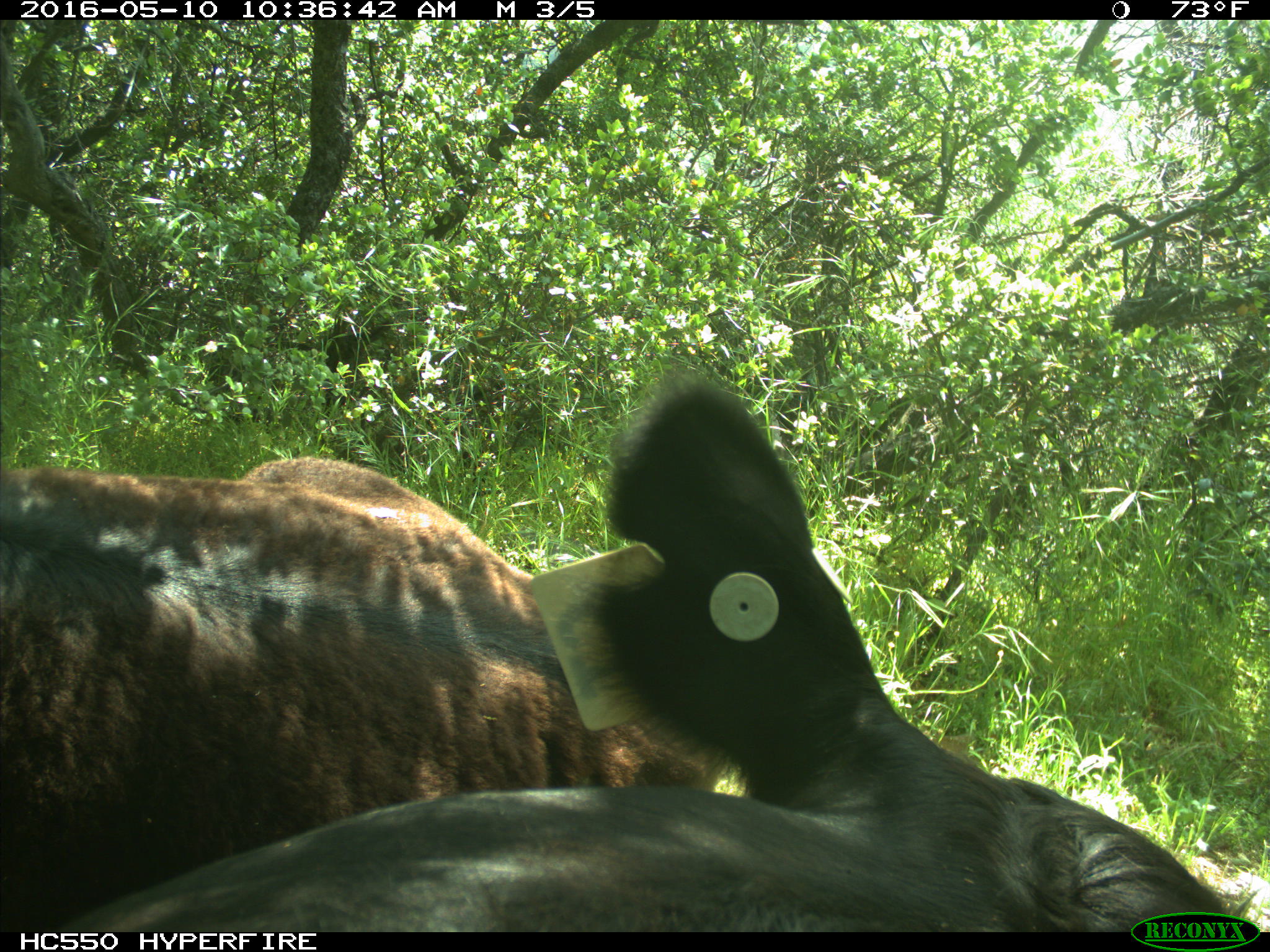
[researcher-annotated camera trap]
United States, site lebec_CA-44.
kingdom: Animalia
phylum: Chordata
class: Mammalia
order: Artiodactyla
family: Bovidae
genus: Bos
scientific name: Bos taurus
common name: domestic cow